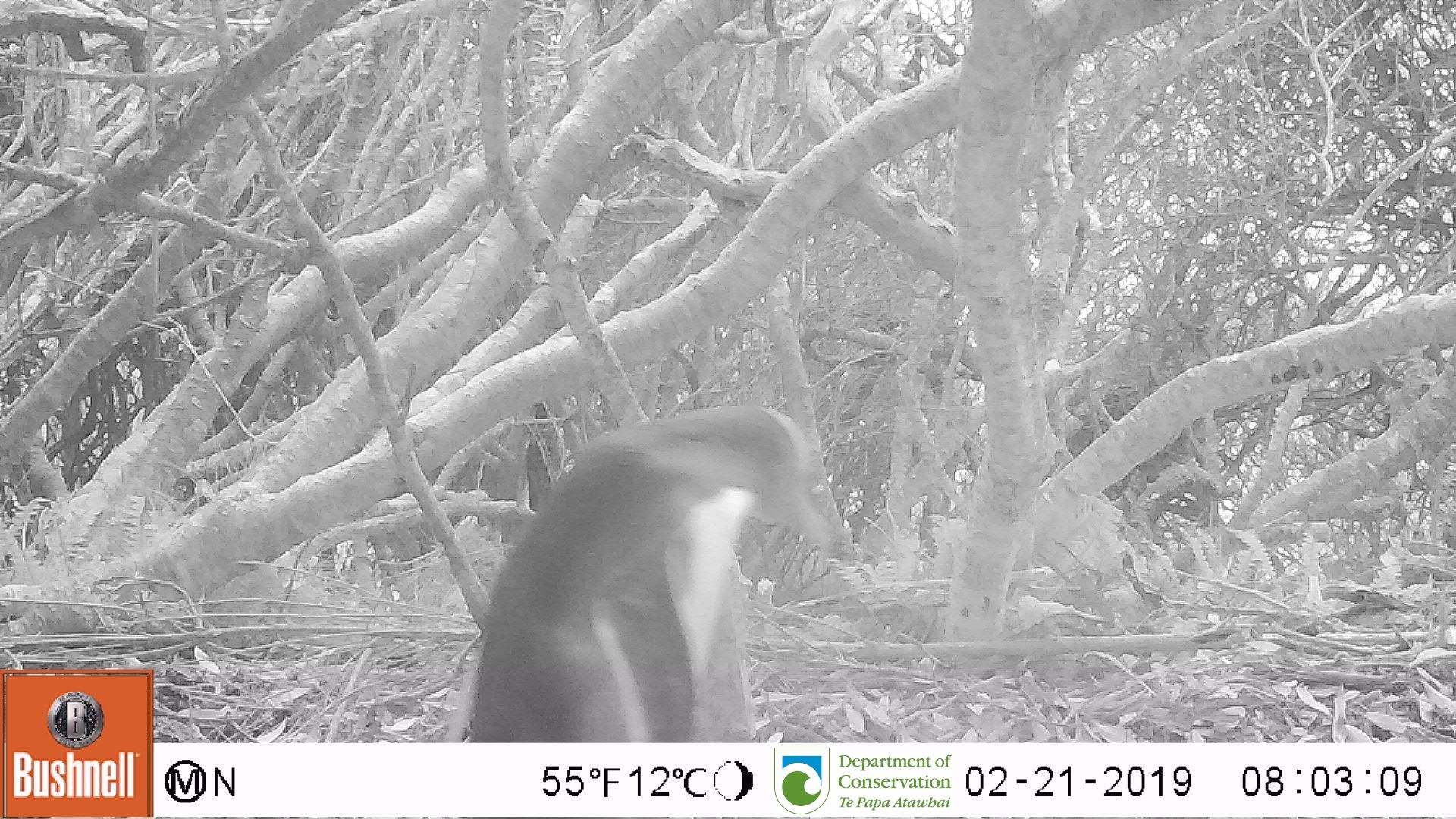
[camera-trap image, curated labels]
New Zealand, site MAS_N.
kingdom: Animalia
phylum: Chordata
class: Aves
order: Sphenisciformes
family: Spheniscidae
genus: Megadyptes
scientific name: Megadyptes antipodes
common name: yellow-eyed penguin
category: yellow eyed penguin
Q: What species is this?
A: Yellow eyed penguin (yellow-eyed penguin) (Megadyptes antipodes).